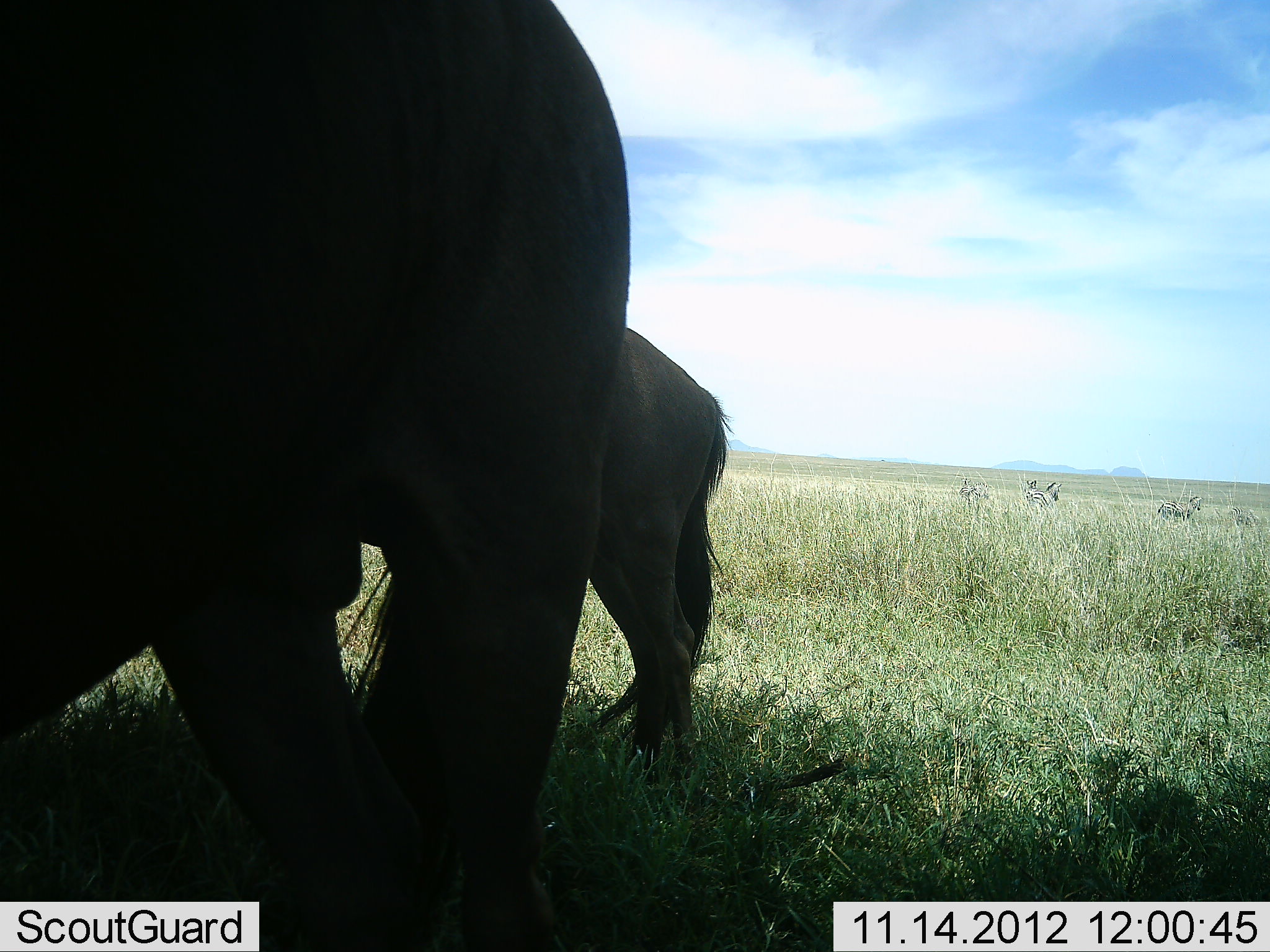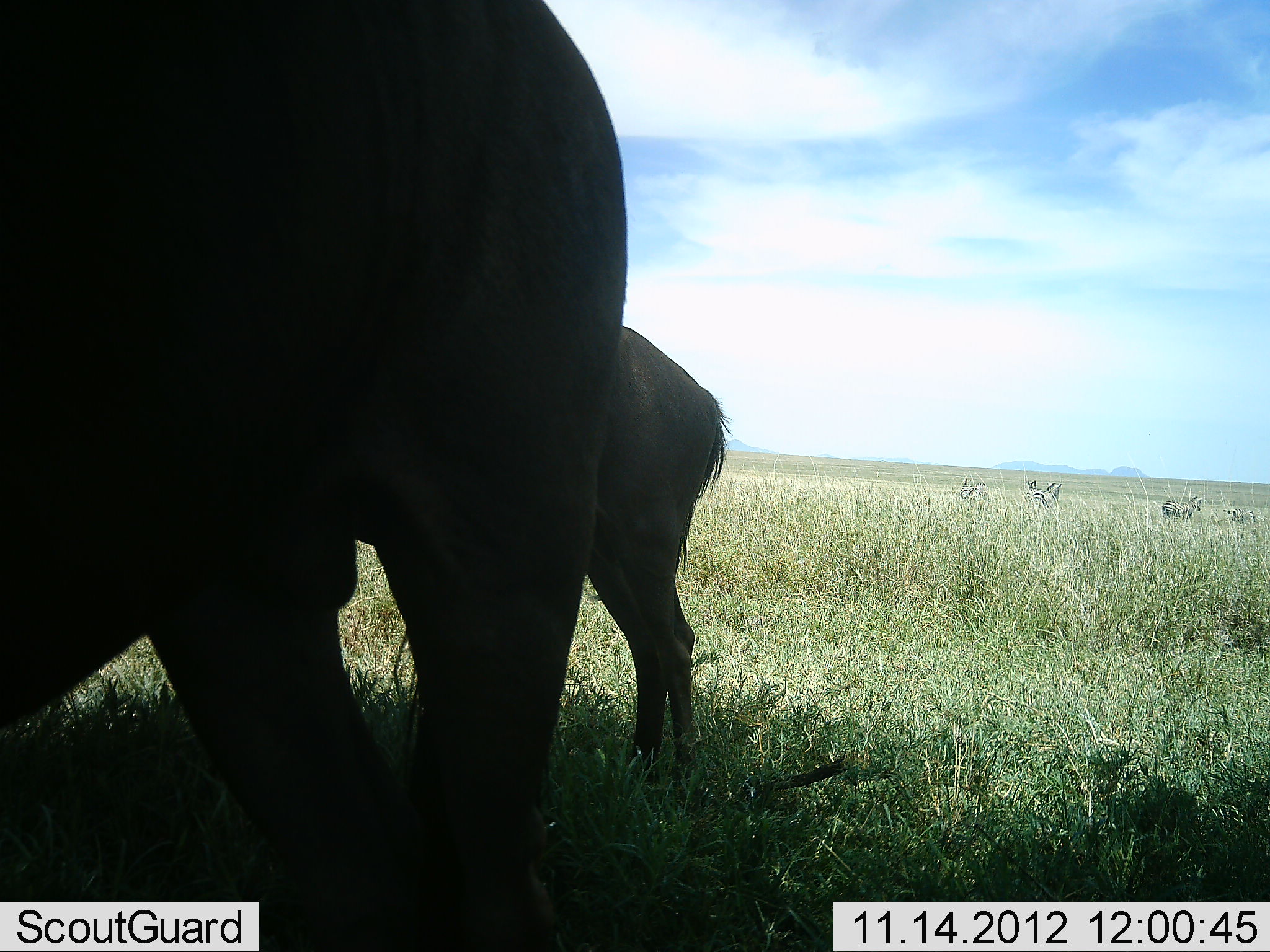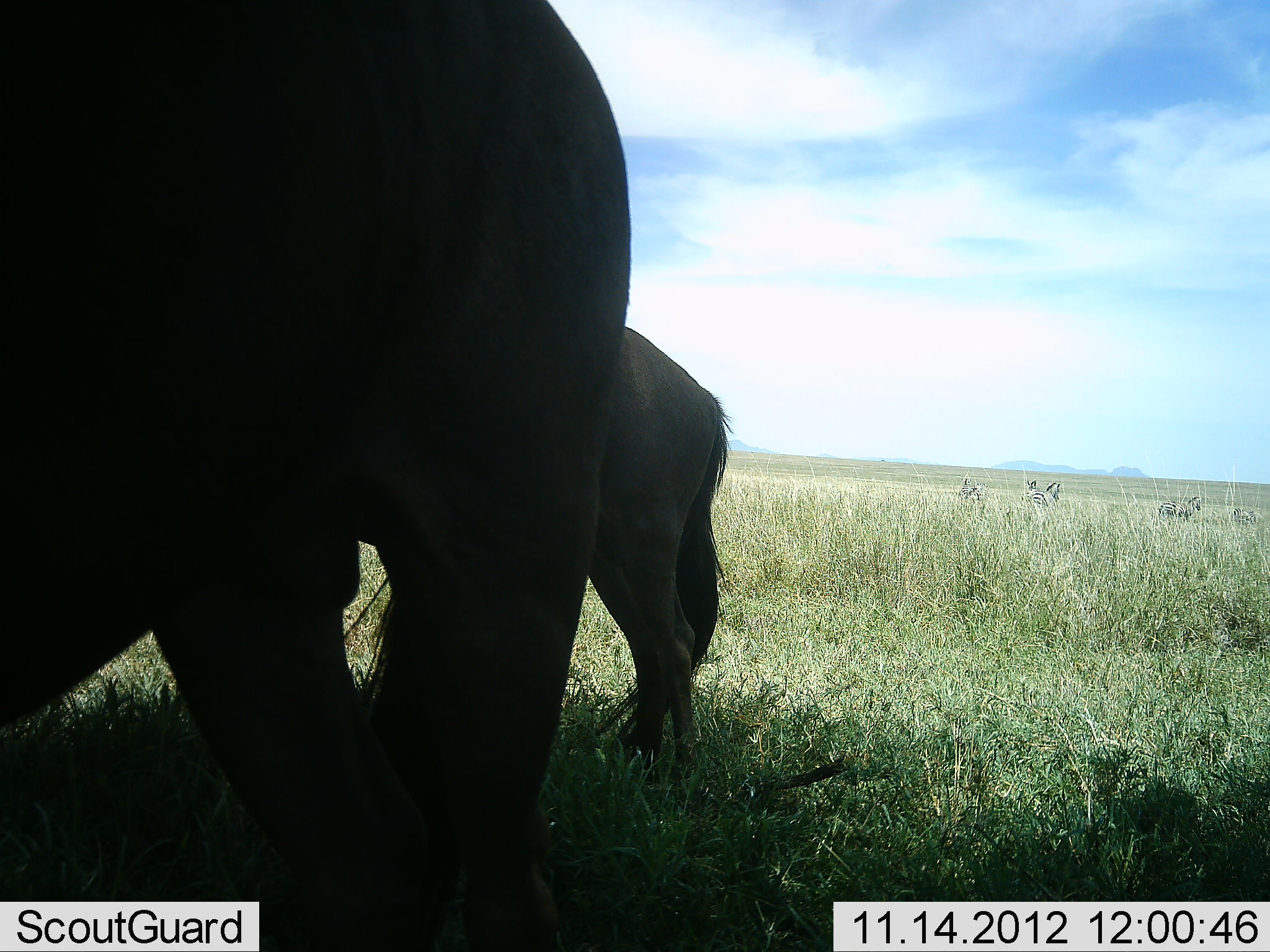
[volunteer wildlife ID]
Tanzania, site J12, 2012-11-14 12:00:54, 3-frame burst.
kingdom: Animalia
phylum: Chordata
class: Mammalia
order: Artiodactyla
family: Bovidae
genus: Connochaetes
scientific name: Connochaetes taurinus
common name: blue wildebeest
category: wildebeest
Wildebeest (blue wildebeest) (Connochaetes taurinus), count 2. Behavior (volunteer vote fractions): standing 93%, resting 0%, moving 0%, interacting 0%. Young present (vote fraction): 0%. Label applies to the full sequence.